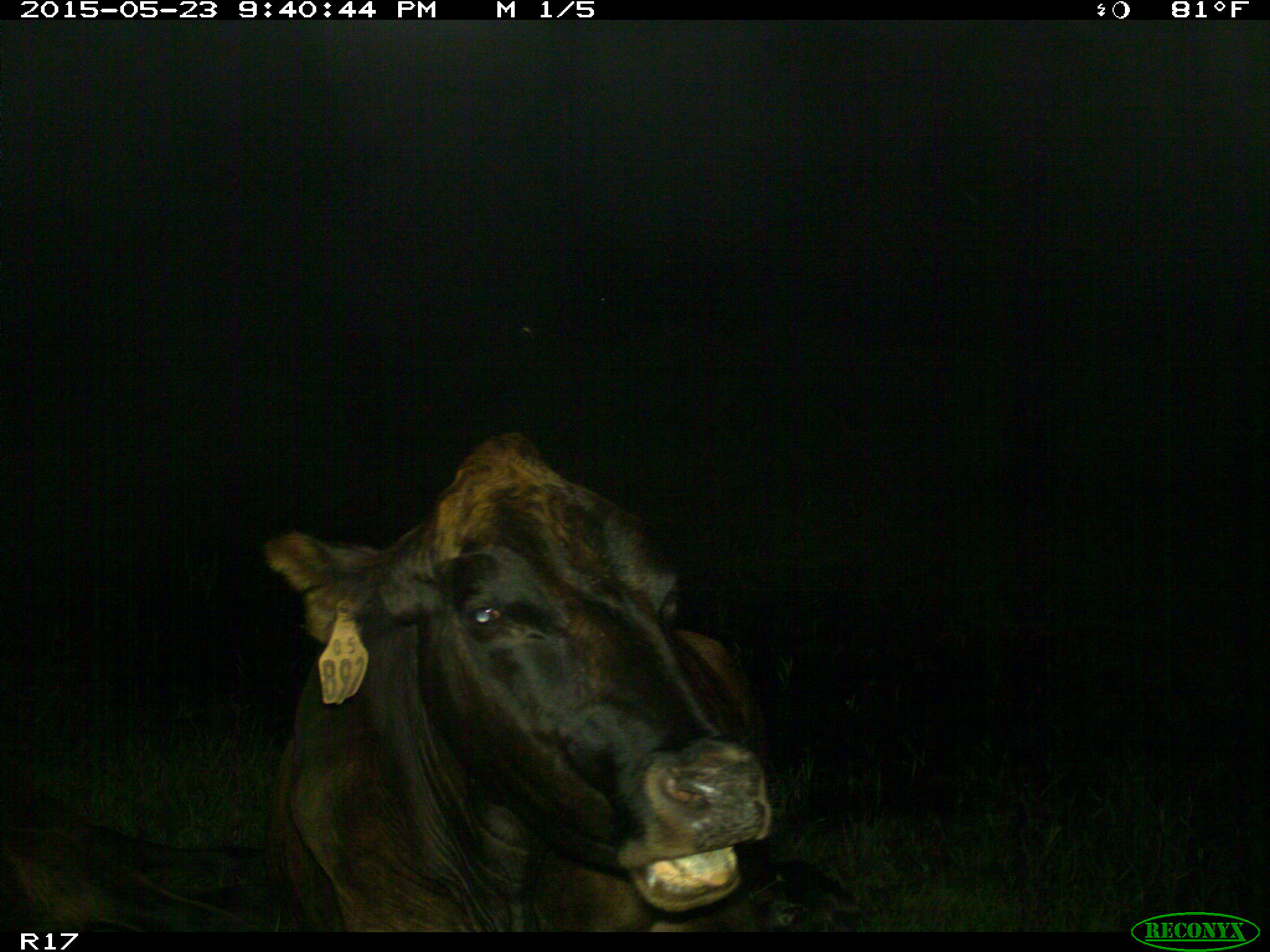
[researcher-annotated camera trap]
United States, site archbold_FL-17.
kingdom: Animalia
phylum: Chordata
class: Mammalia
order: Artiodactyla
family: Bovidae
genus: Bos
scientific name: Bos taurus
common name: domestic cow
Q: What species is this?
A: Bos taurus (domestic cow).